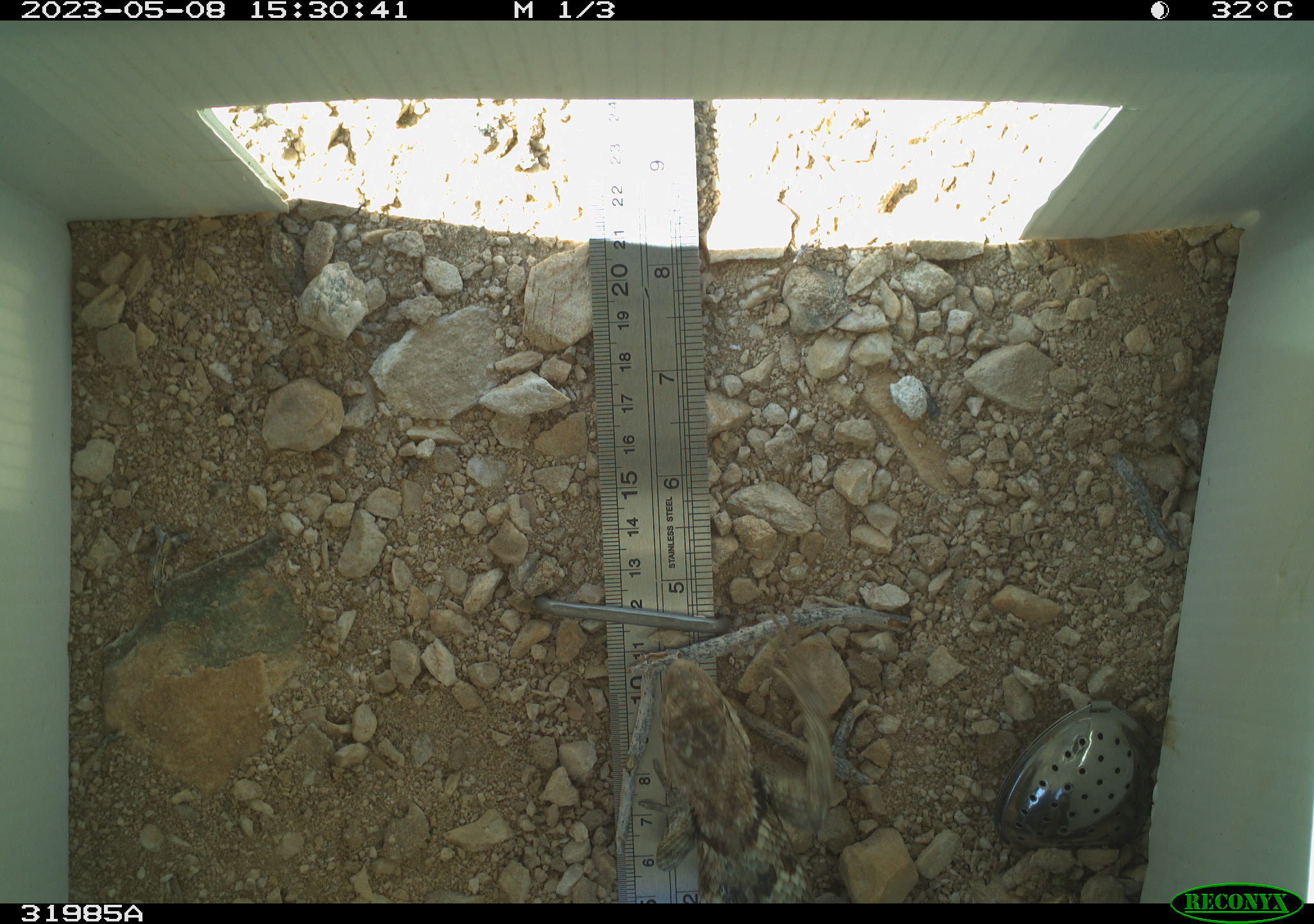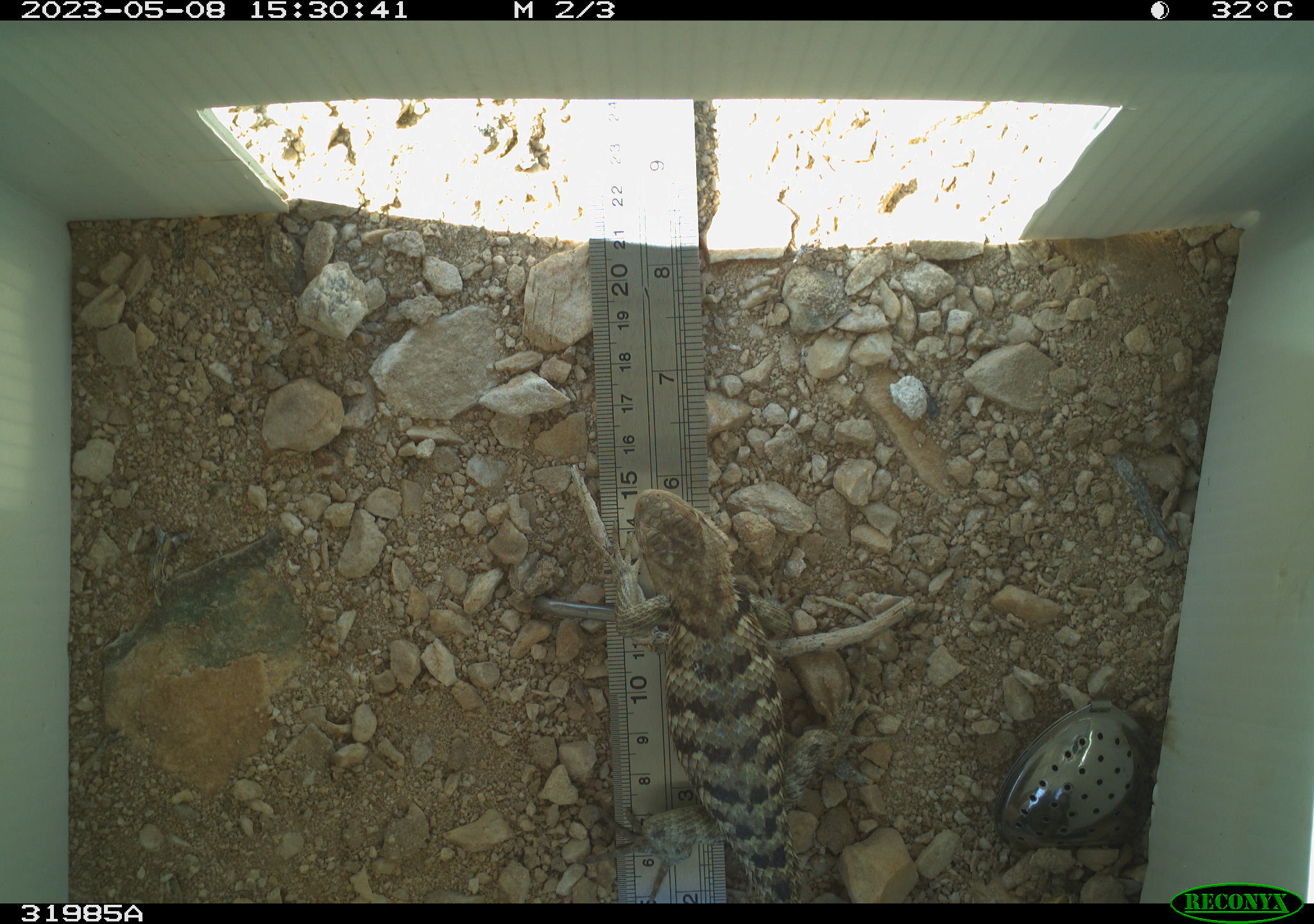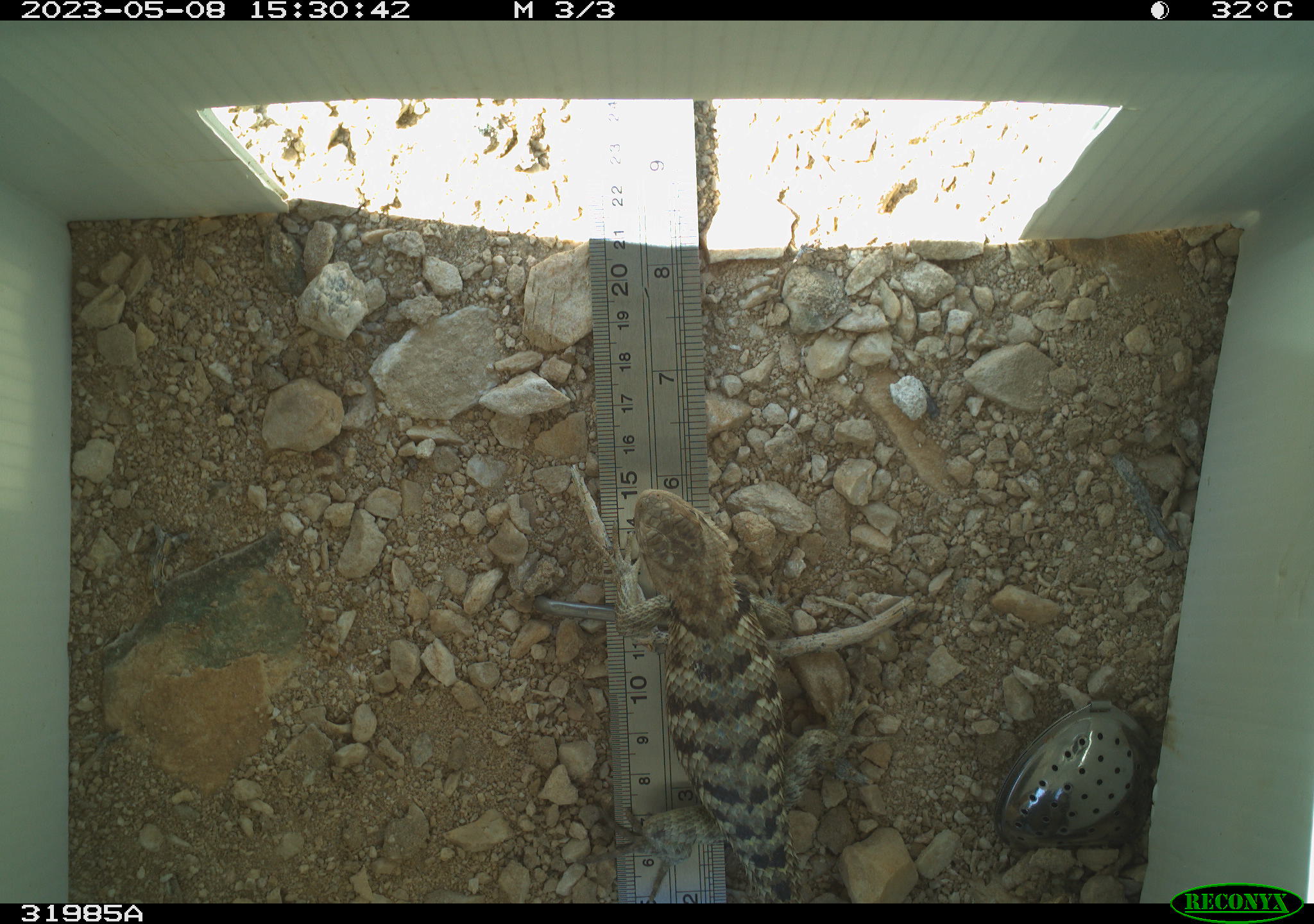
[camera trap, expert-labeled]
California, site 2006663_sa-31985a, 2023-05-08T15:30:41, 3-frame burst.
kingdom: Animalia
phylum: Chordata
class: Reptilia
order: Squamata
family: Phrynosomatidae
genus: Sceloporus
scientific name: Sceloporus uniformis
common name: yellow-backed spiny lizard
Yellow-backed spiny lizard (Sceloporus uniformis).